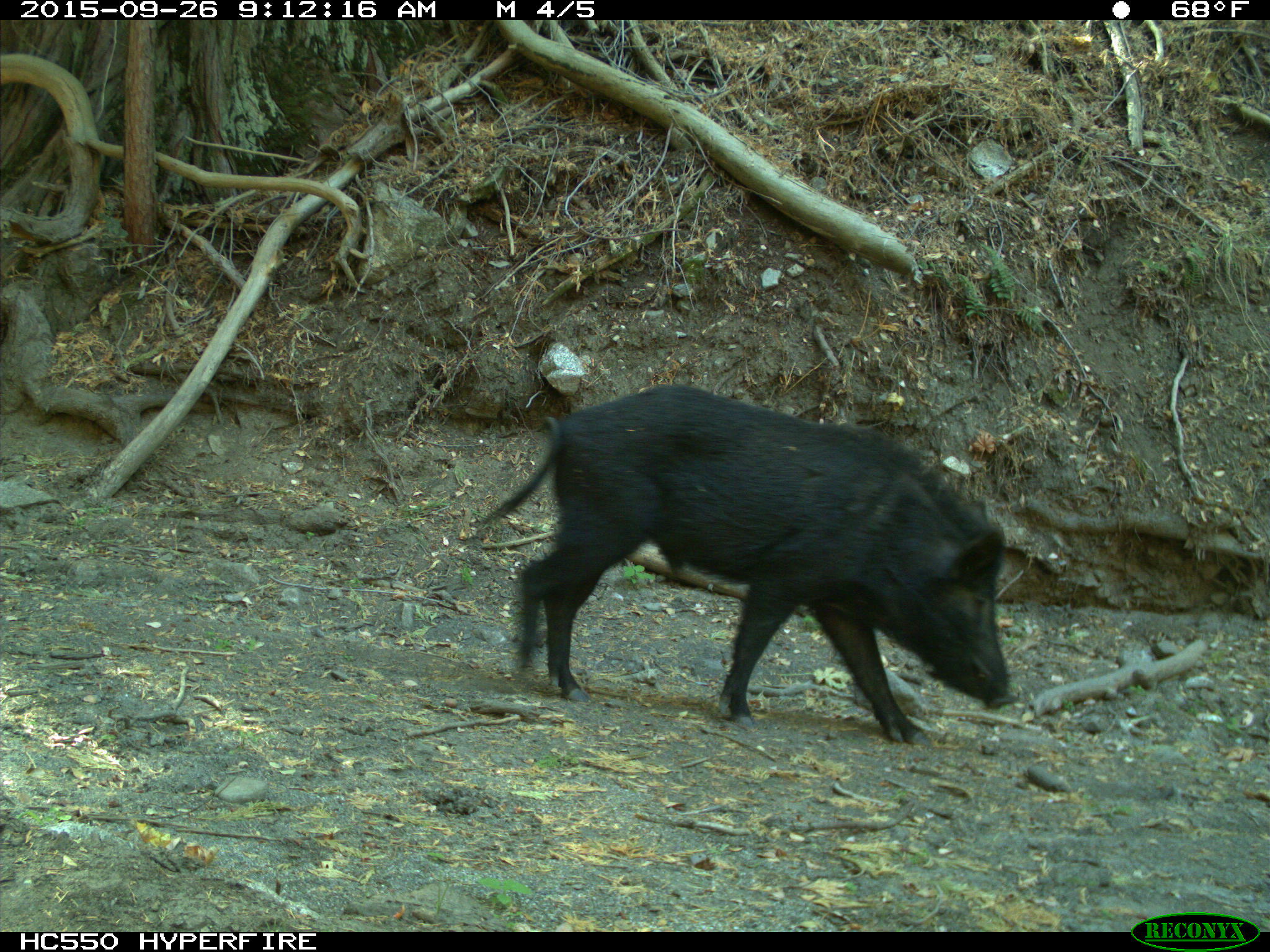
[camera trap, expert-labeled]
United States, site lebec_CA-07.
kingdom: Animalia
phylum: Chordata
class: Mammalia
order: Artiodactyla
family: Suidae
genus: Sus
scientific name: Sus scrofa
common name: wild boar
Sus scrofa (wild boar).